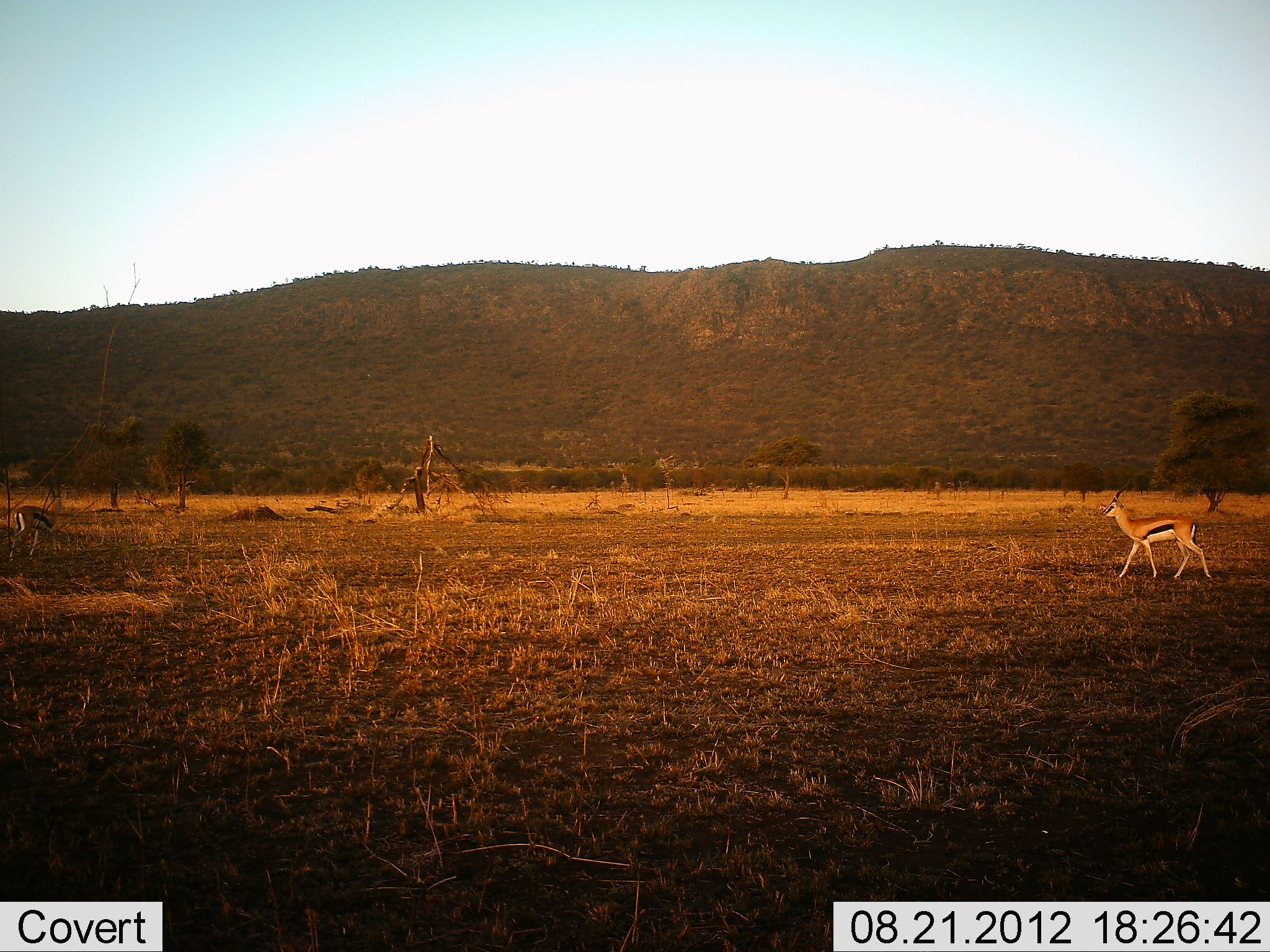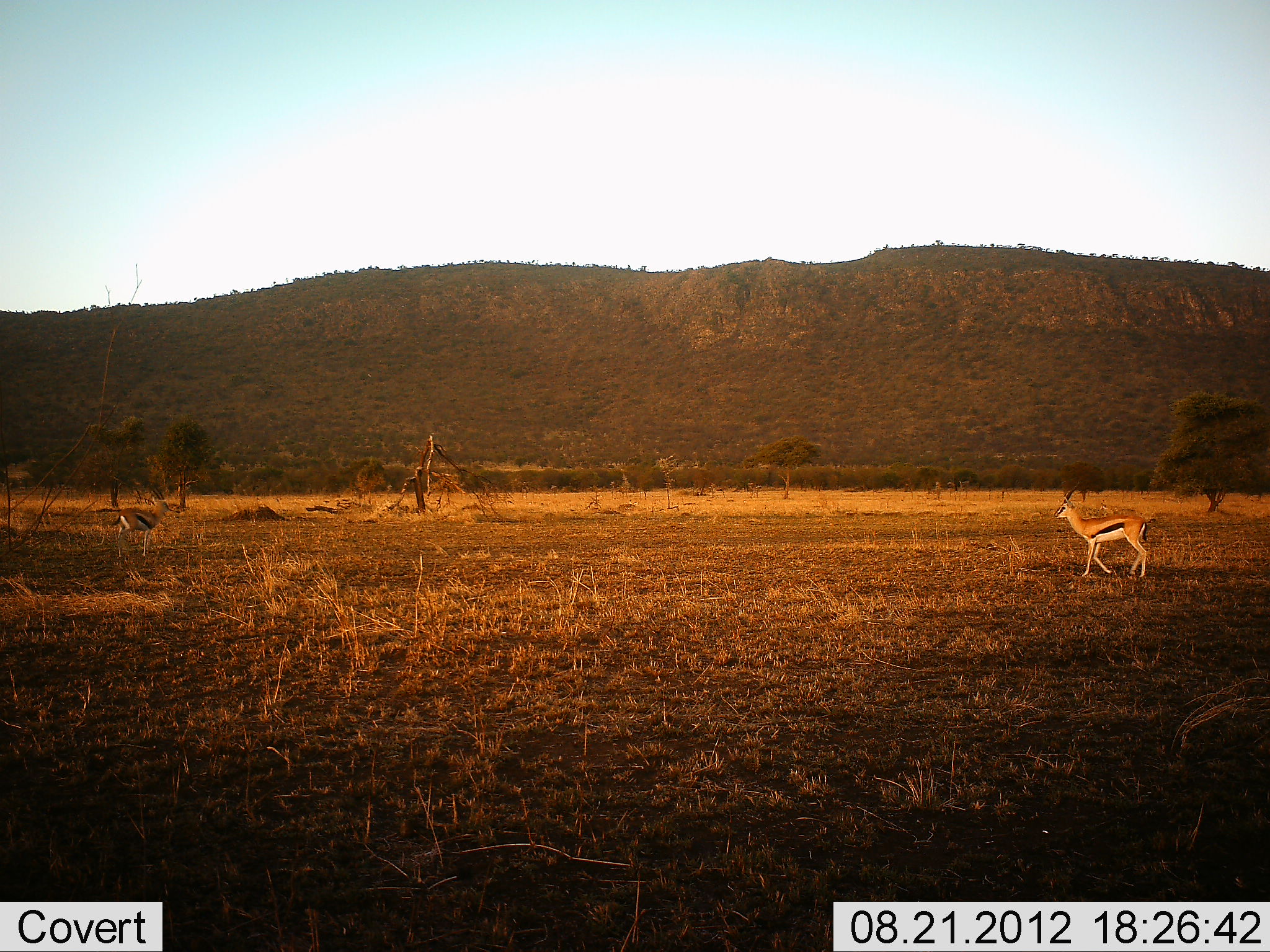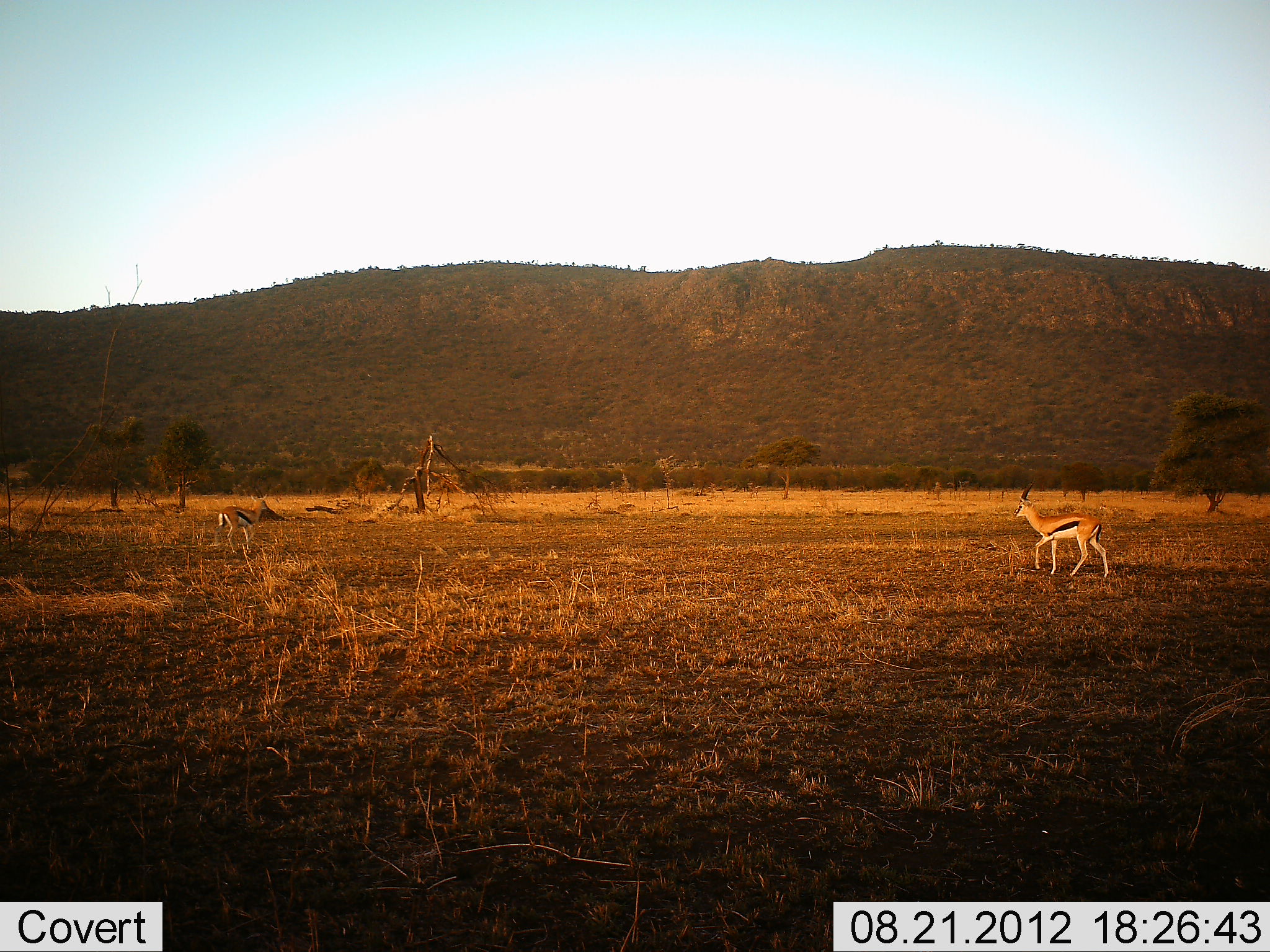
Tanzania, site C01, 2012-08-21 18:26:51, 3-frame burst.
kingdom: Animalia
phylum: Chordata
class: Mammalia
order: Artiodactyla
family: Bovidae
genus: Eudorcas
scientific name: Eudorcas thomsonii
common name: thomson's gazelle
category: gazellethomsons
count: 2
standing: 10%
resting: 0%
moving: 90%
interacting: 0%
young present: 0%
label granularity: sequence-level